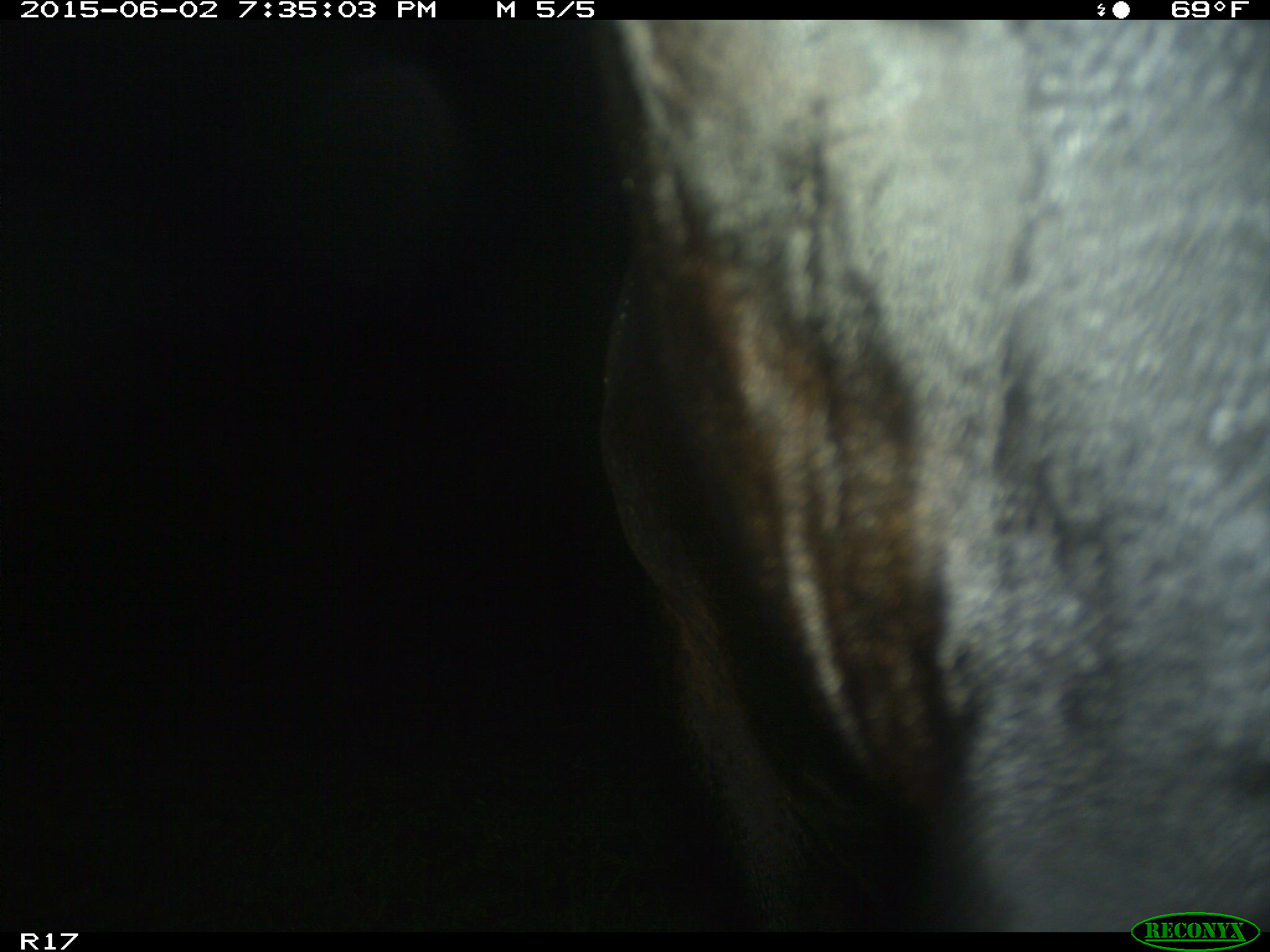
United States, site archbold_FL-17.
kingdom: Animalia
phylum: Chordata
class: Mammalia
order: Artiodactyla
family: Bovidae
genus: Bos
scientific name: Bos taurus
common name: domestic cow